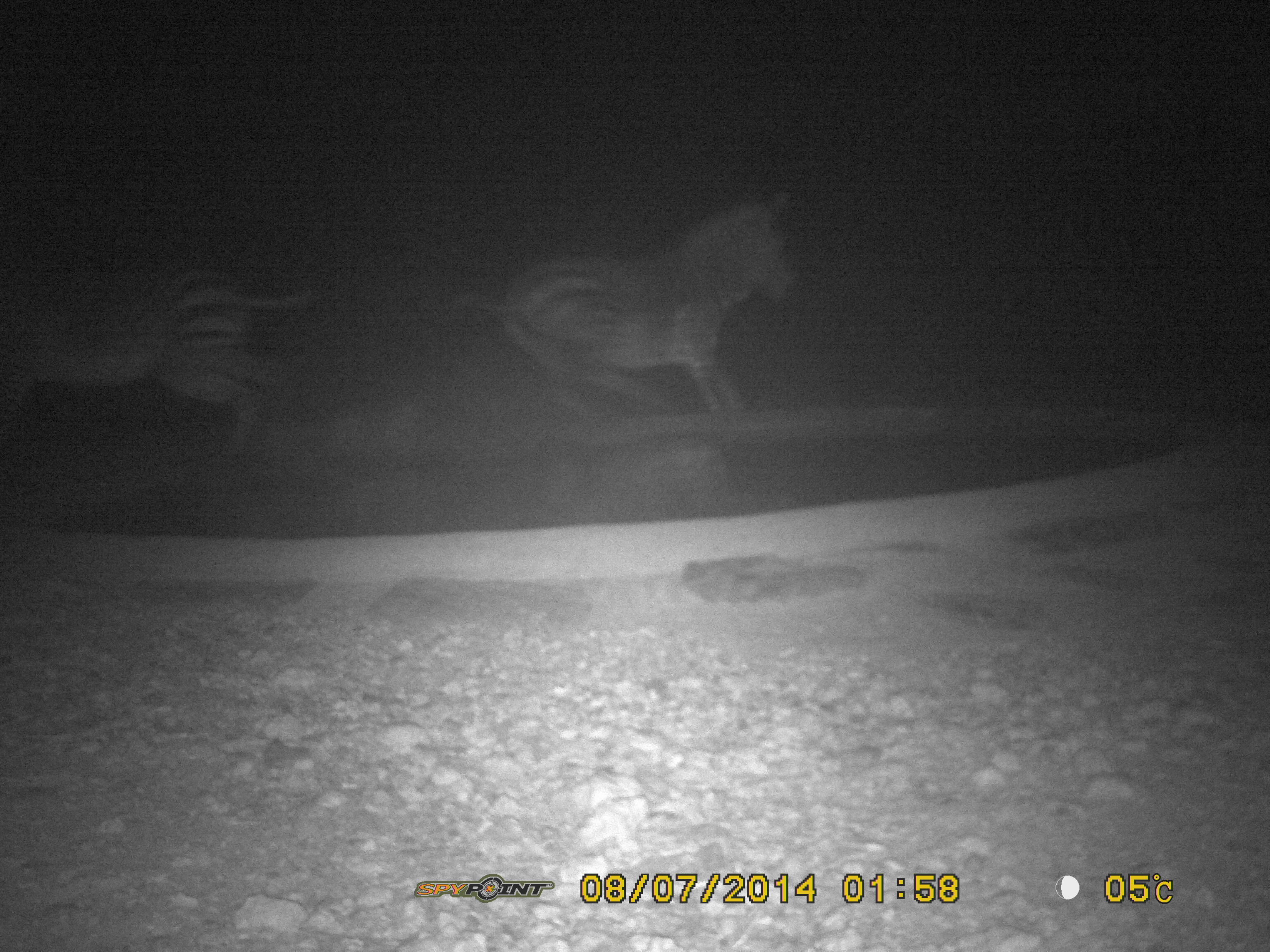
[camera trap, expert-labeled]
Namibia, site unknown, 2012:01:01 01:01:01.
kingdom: Animalia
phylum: Chordata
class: Mammalia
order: Perissodactyla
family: Equidae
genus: Equus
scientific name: Equus zebra hartmannae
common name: hartmann's mountain zebra